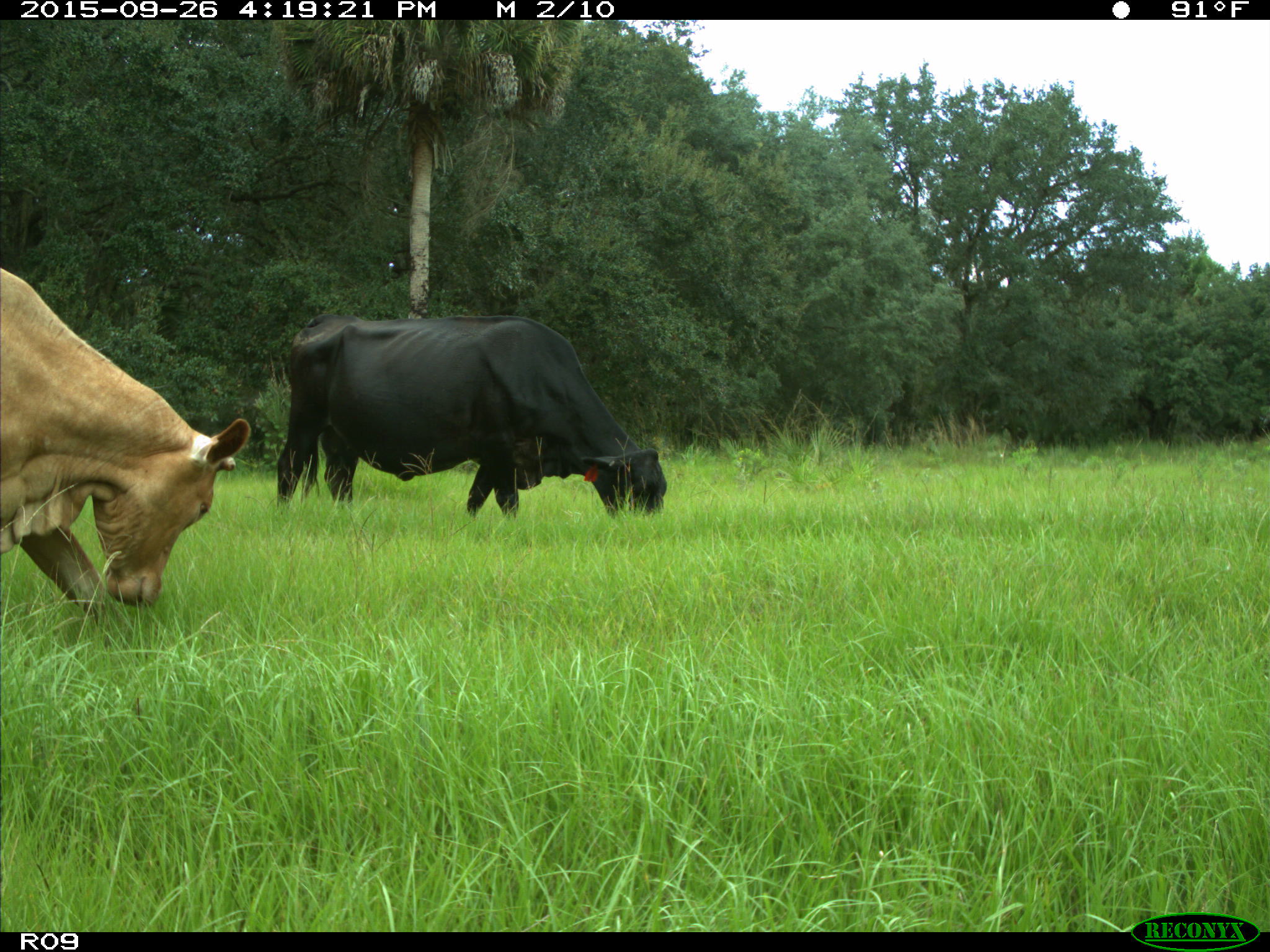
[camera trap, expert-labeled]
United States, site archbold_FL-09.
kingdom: Animalia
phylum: Chordata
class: Mammalia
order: Artiodactyla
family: Bovidae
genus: Bos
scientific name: Bos taurus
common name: domestic cow